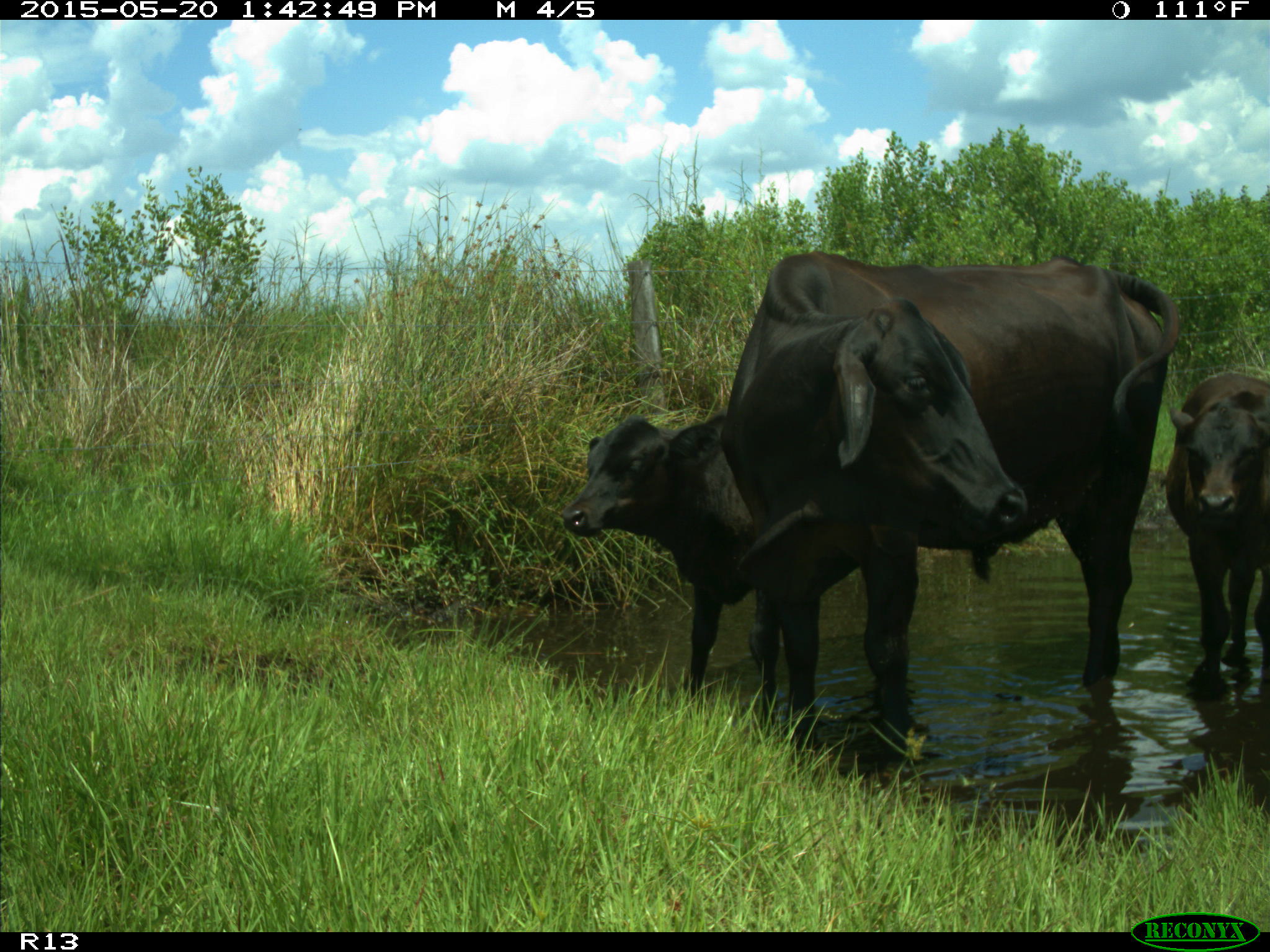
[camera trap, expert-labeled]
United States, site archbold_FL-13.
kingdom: Animalia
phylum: Chordata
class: Mammalia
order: Artiodactyla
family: Bovidae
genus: Bos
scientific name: Bos taurus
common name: domestic cow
Bos taurus (domestic cow).